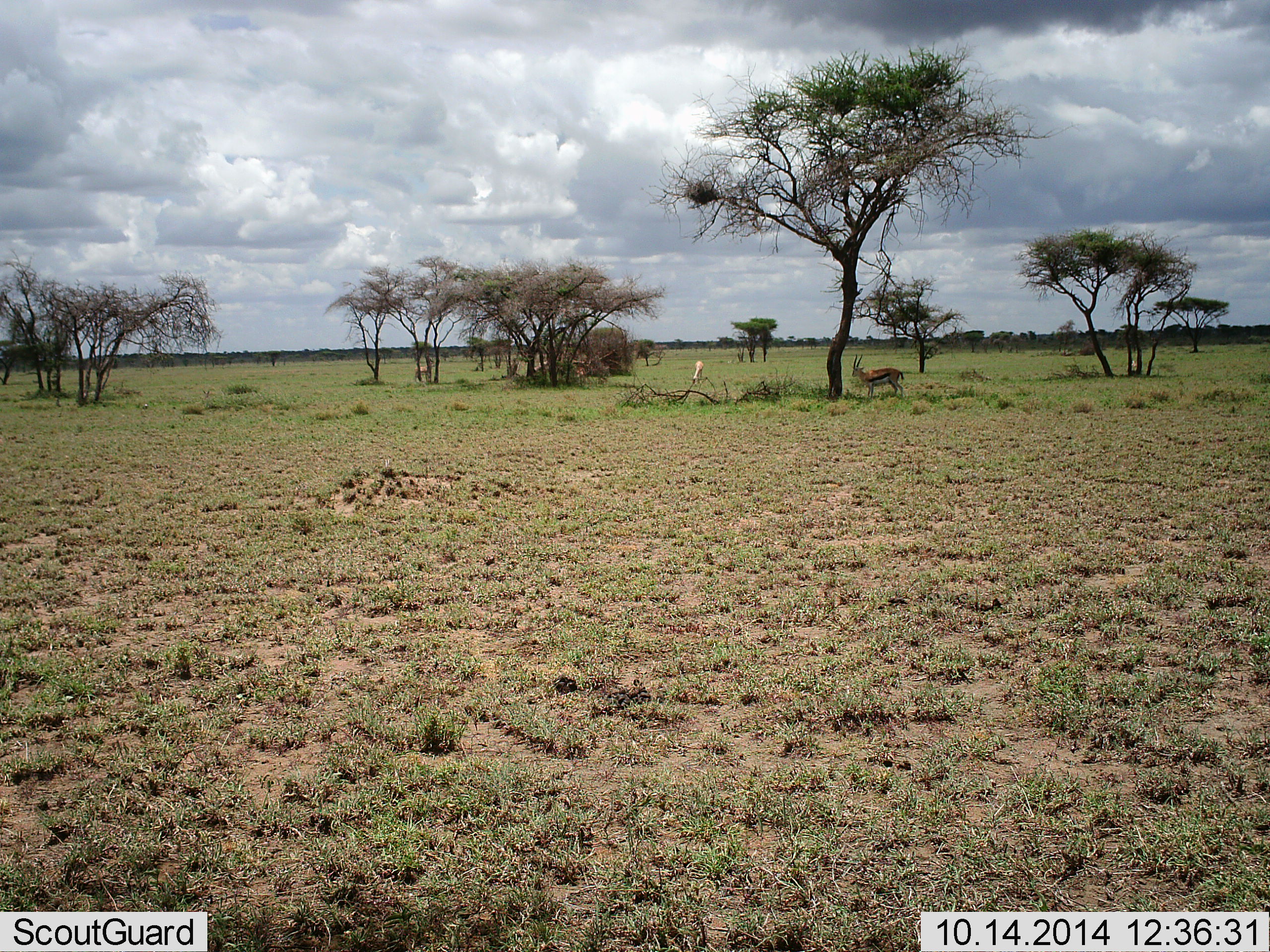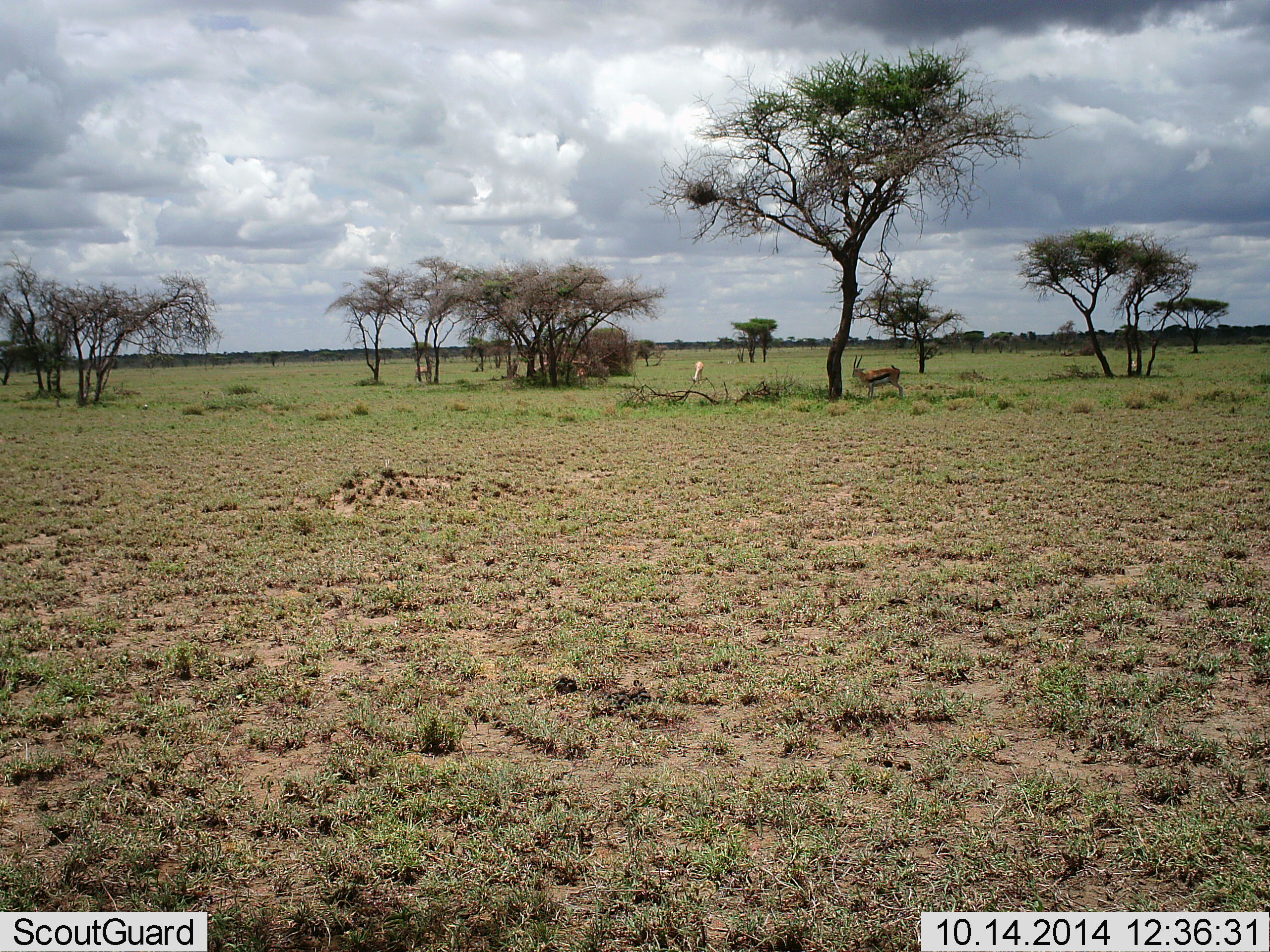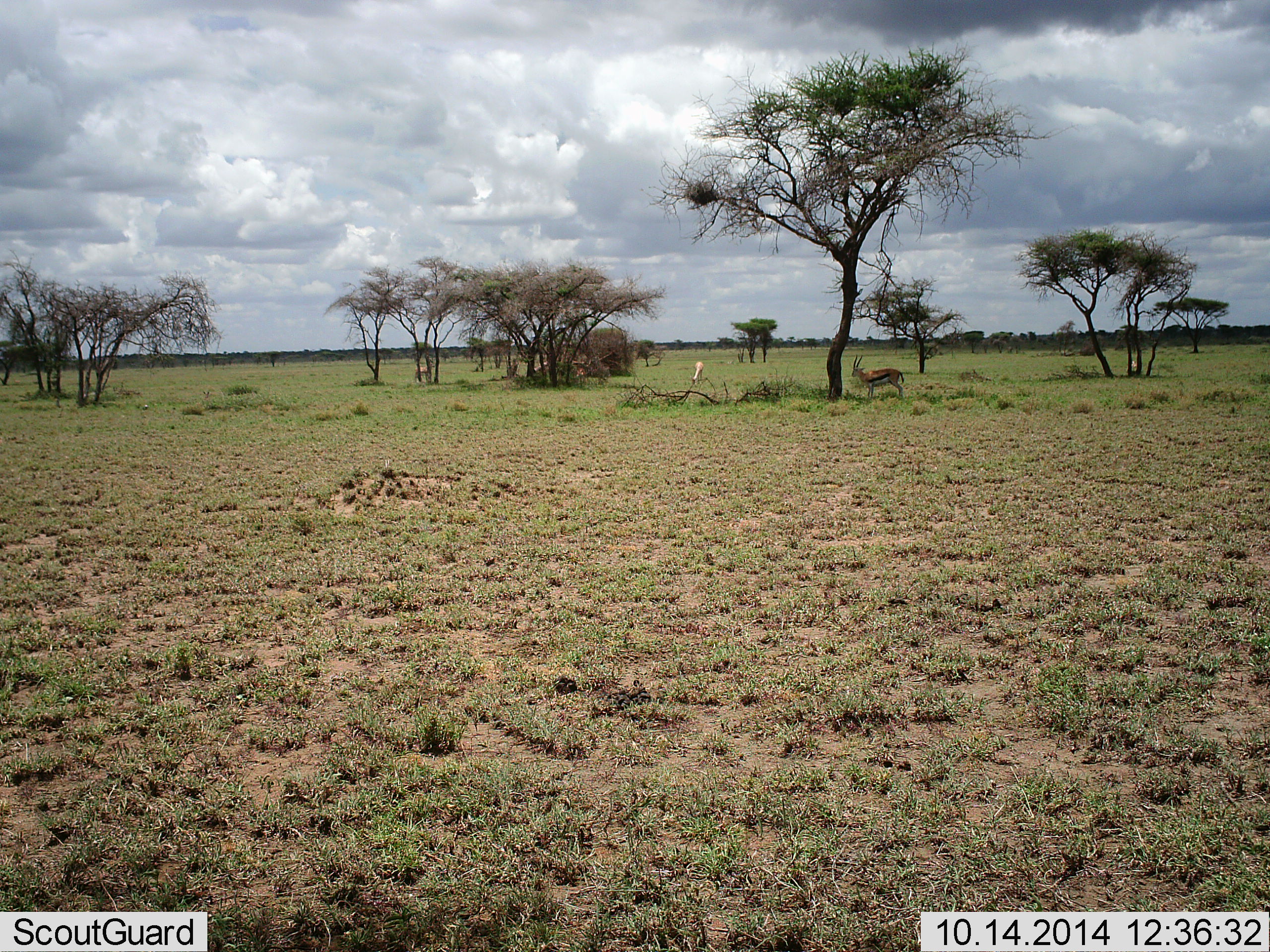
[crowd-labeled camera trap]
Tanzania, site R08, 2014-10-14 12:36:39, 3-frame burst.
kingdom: Animalia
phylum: Chordata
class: Mammalia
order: Artiodactyla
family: Bovidae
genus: Eudorcas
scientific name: Eudorcas thomsonii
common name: thomson's gazelle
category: gazellethomsons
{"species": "gazellethomsons (thomson's gazelle) (Eudorcas thomsonii)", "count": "2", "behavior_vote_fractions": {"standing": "100%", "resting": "0%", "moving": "0%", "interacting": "0%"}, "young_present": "0%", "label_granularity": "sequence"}